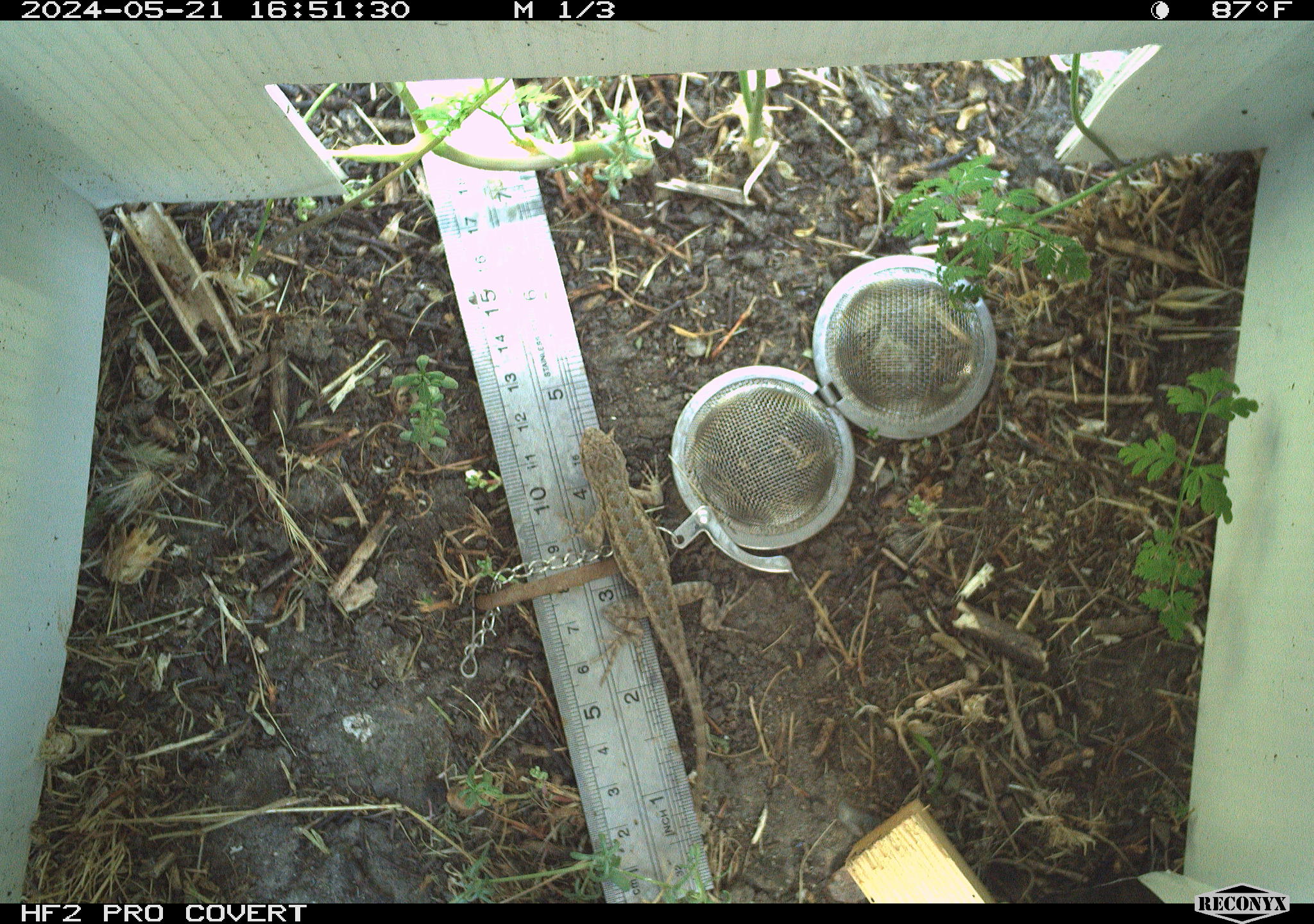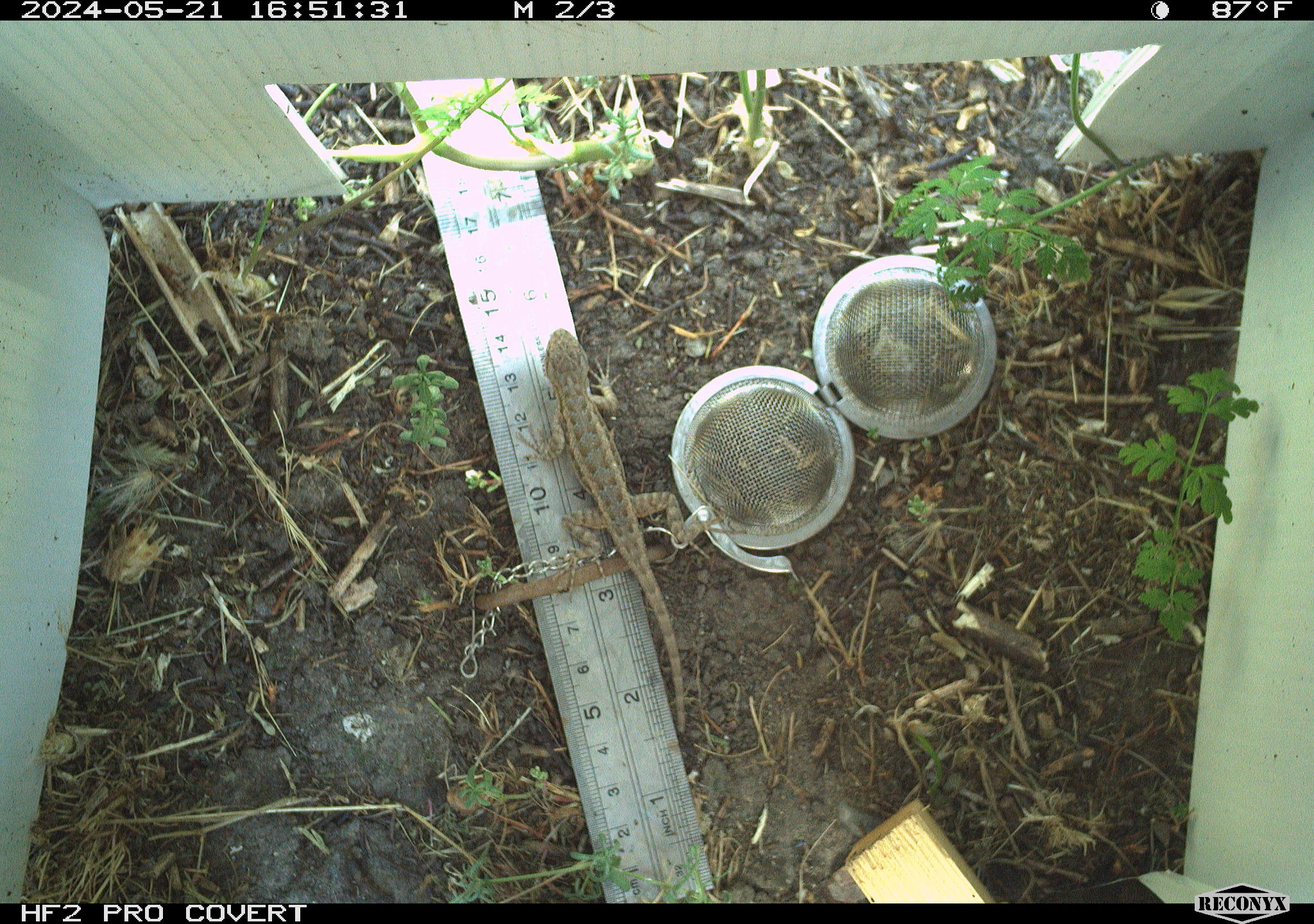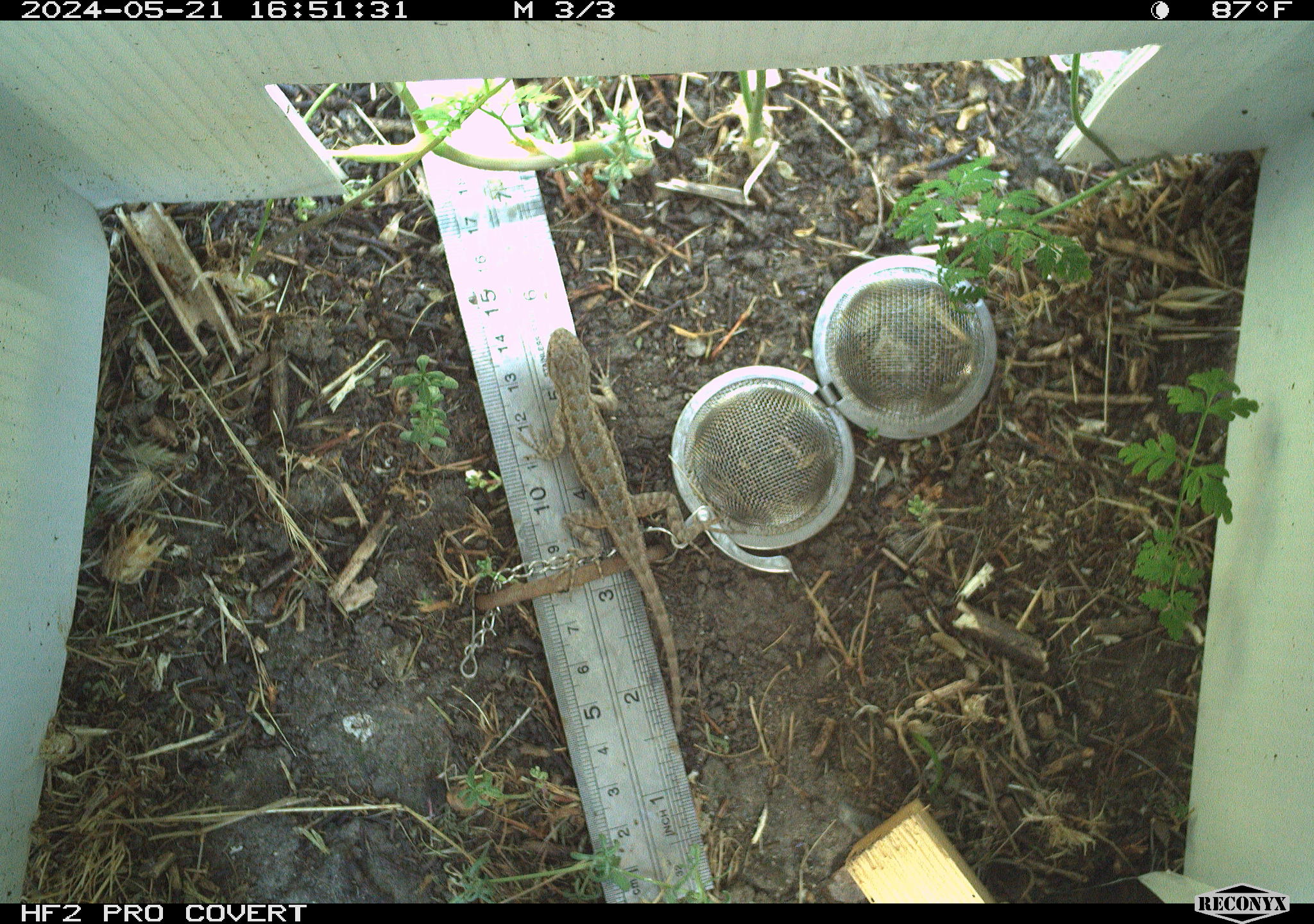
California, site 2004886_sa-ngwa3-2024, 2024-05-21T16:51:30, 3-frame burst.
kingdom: Animalia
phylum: Chordata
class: Reptilia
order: Squamata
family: Phrynosomatidae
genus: Sceloporus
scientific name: Sceloporus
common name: spiny lizards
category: sceloporus species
Sceloporus species (spiny lizards) (Sceloporus).